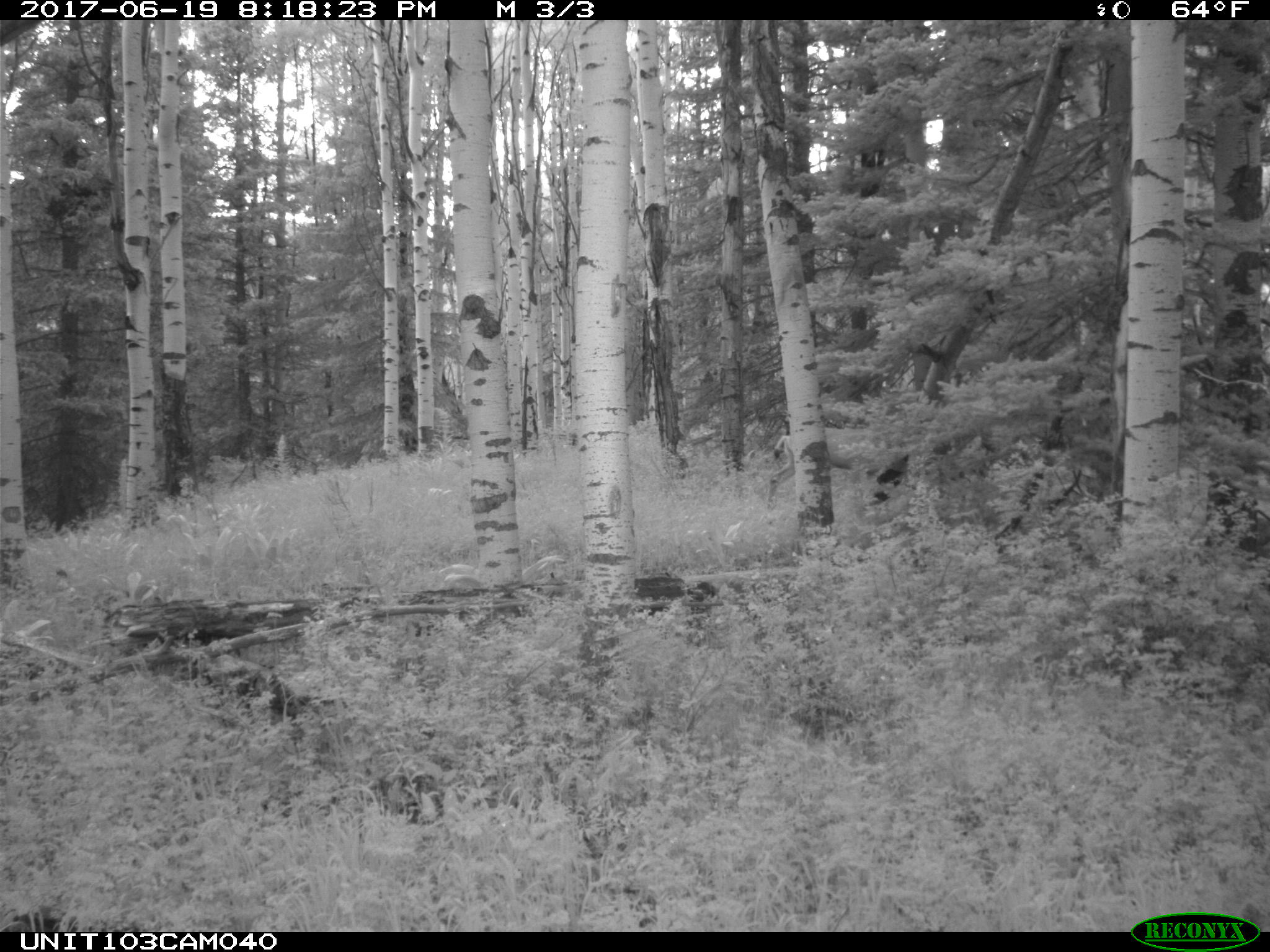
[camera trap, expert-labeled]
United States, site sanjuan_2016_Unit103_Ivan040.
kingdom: Animalia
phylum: Chordata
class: Mammalia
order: Artiodactyla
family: Cervidae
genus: Odocoileus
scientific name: Odocoileus hemionus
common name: mule deer